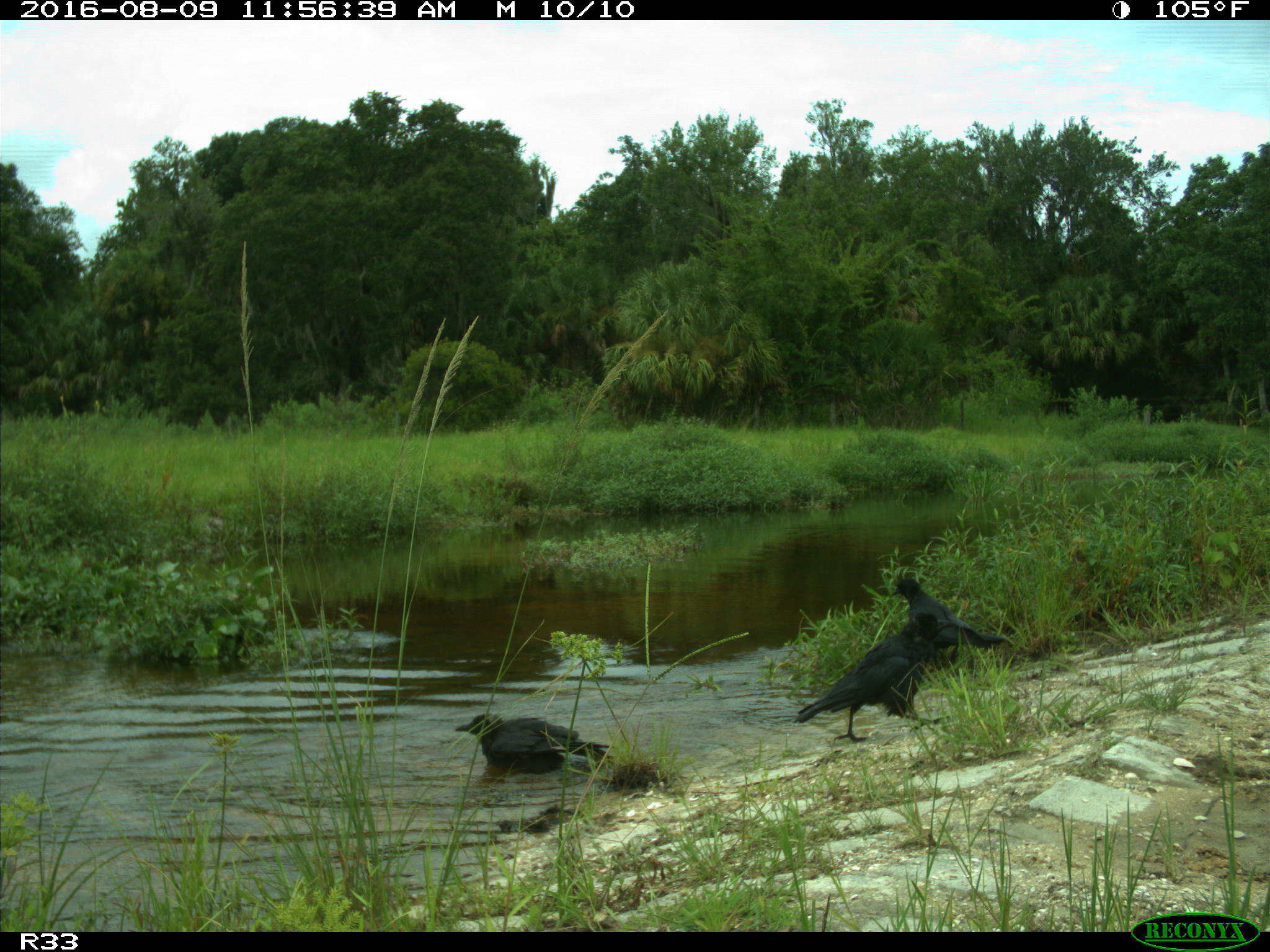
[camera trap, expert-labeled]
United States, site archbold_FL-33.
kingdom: Animalia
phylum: Chordata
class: Aves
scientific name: Aves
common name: birds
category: unidentified bird